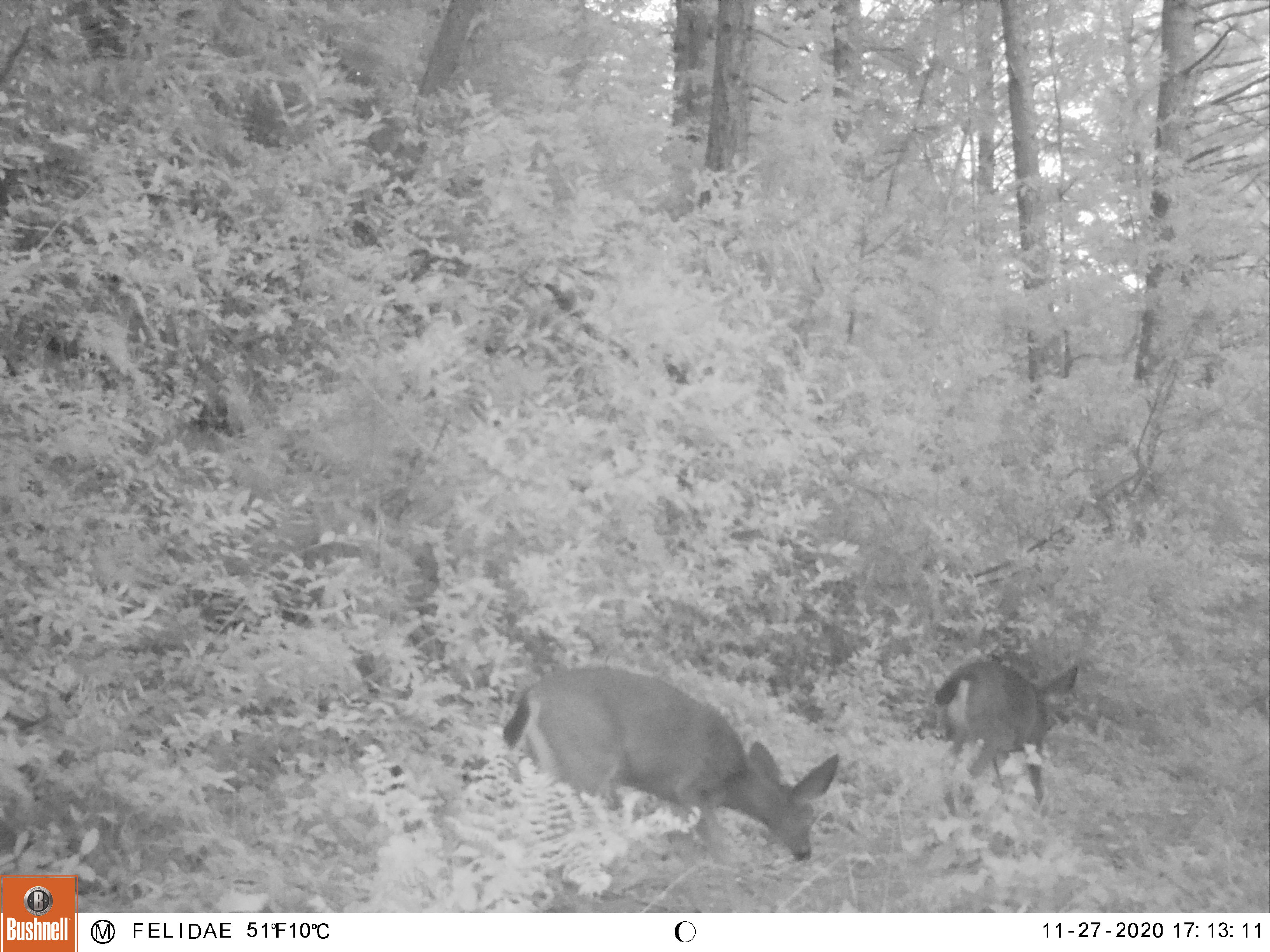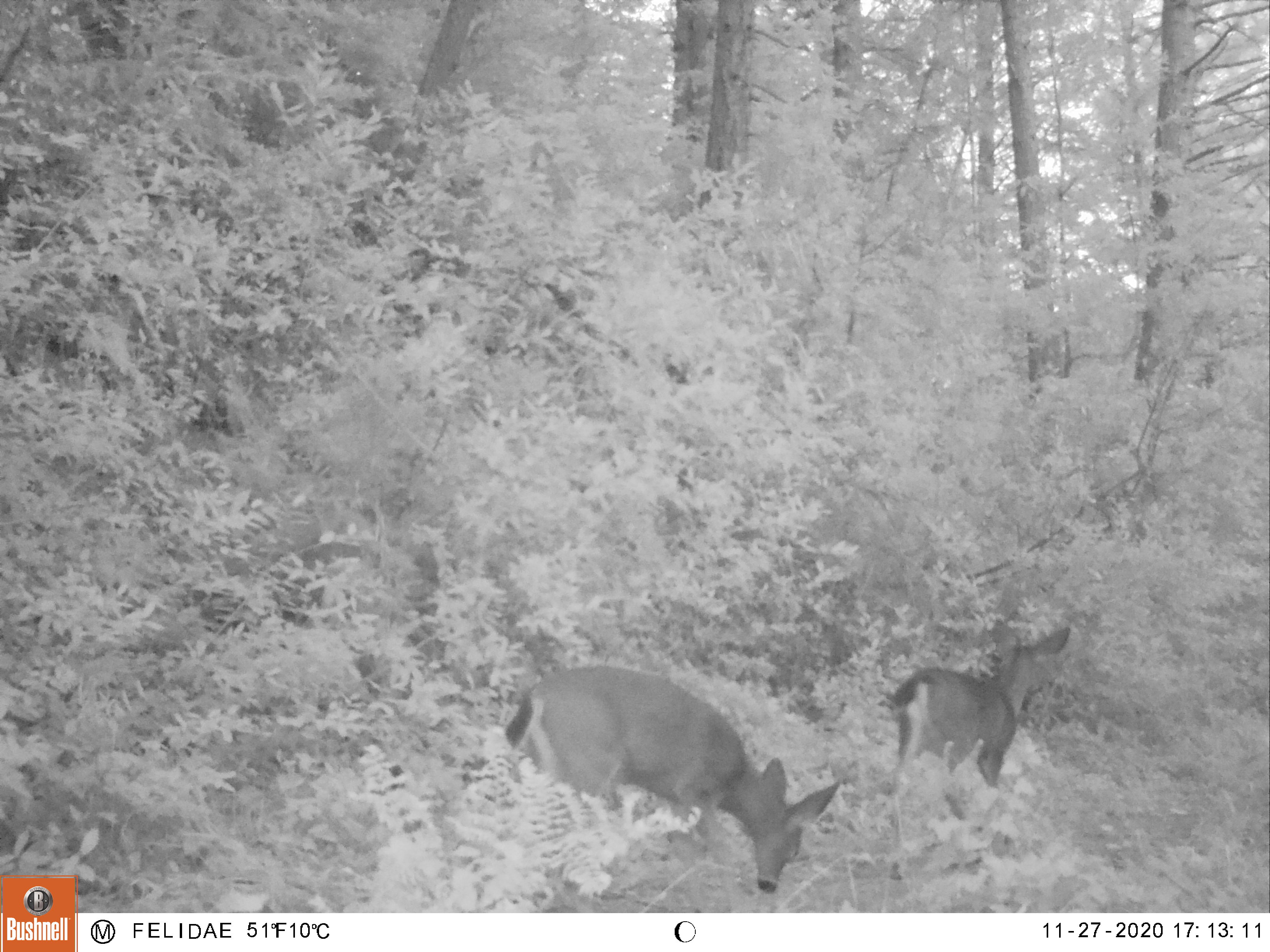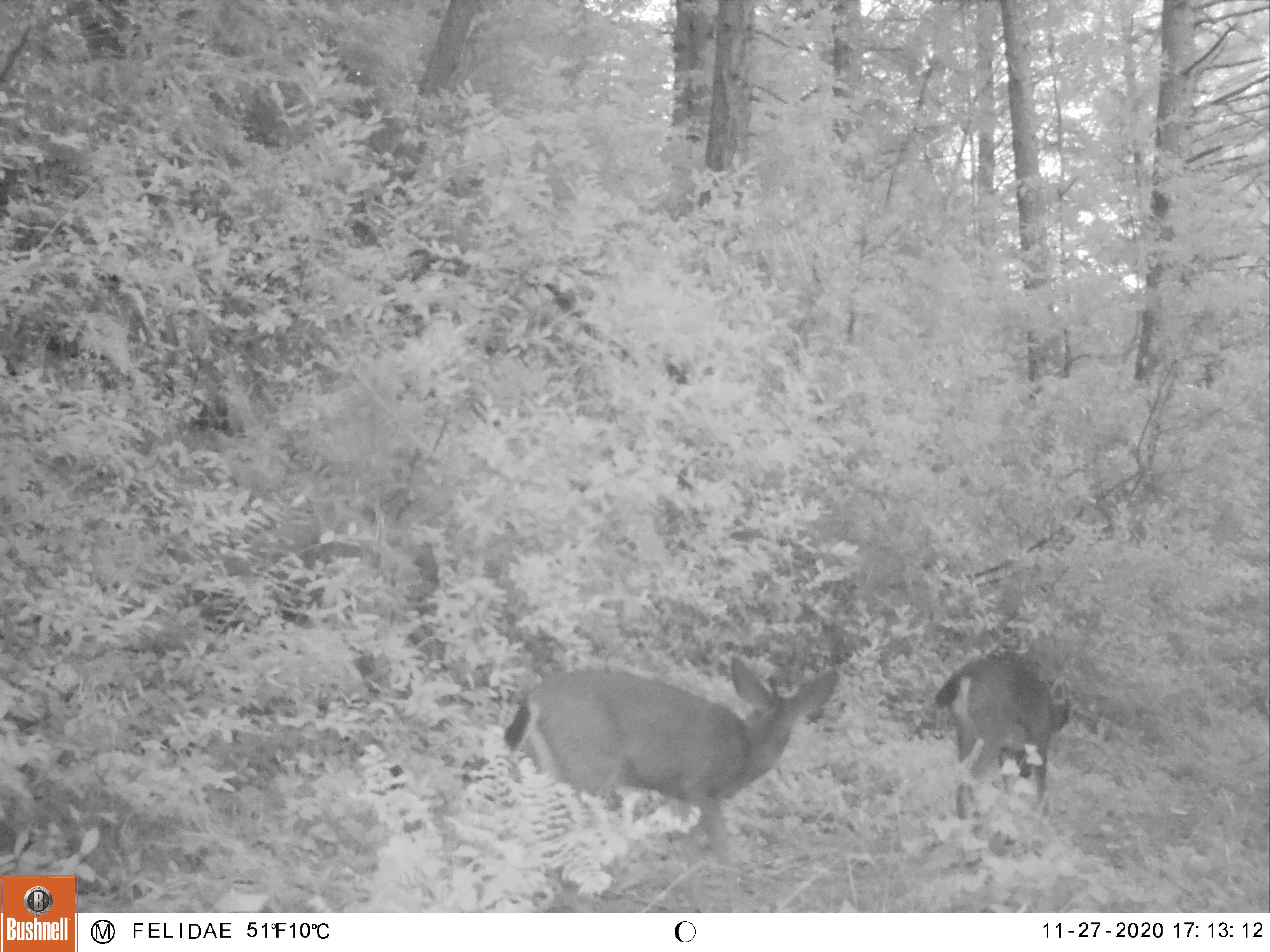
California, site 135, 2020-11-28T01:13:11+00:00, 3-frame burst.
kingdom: Animalia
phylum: Chordata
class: Mammalia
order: Artiodactyla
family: Cervidae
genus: Odocoileus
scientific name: Odocoileus hemionus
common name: mule deer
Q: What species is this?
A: Mule deer (Odocoileus hemionus).